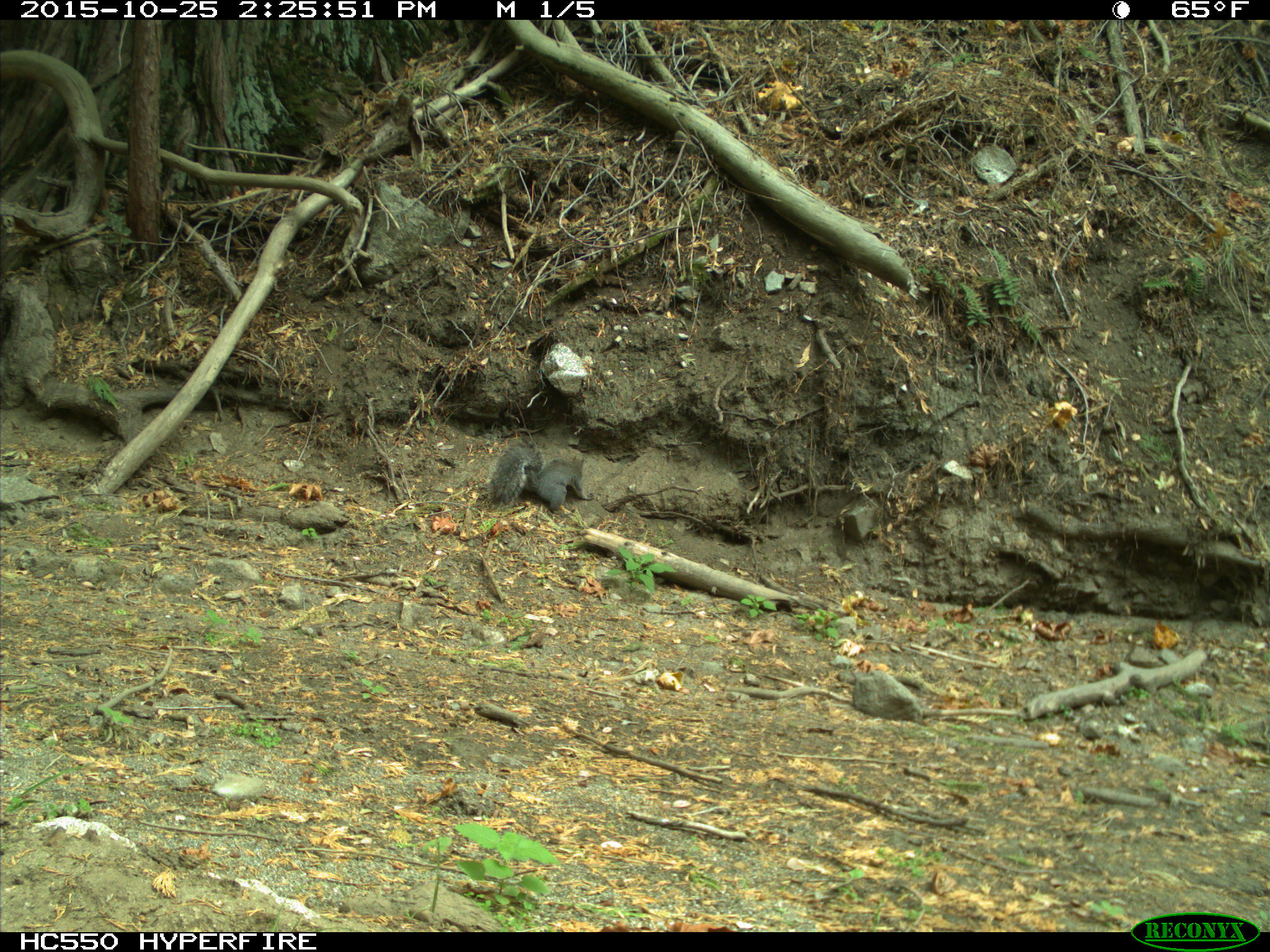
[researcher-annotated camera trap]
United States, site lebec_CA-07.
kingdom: Animalia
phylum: Chordata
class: Mammalia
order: Rodentia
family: Sciuridae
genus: Sciurus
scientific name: Sciurus carolinensis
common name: eastern gray squirrel